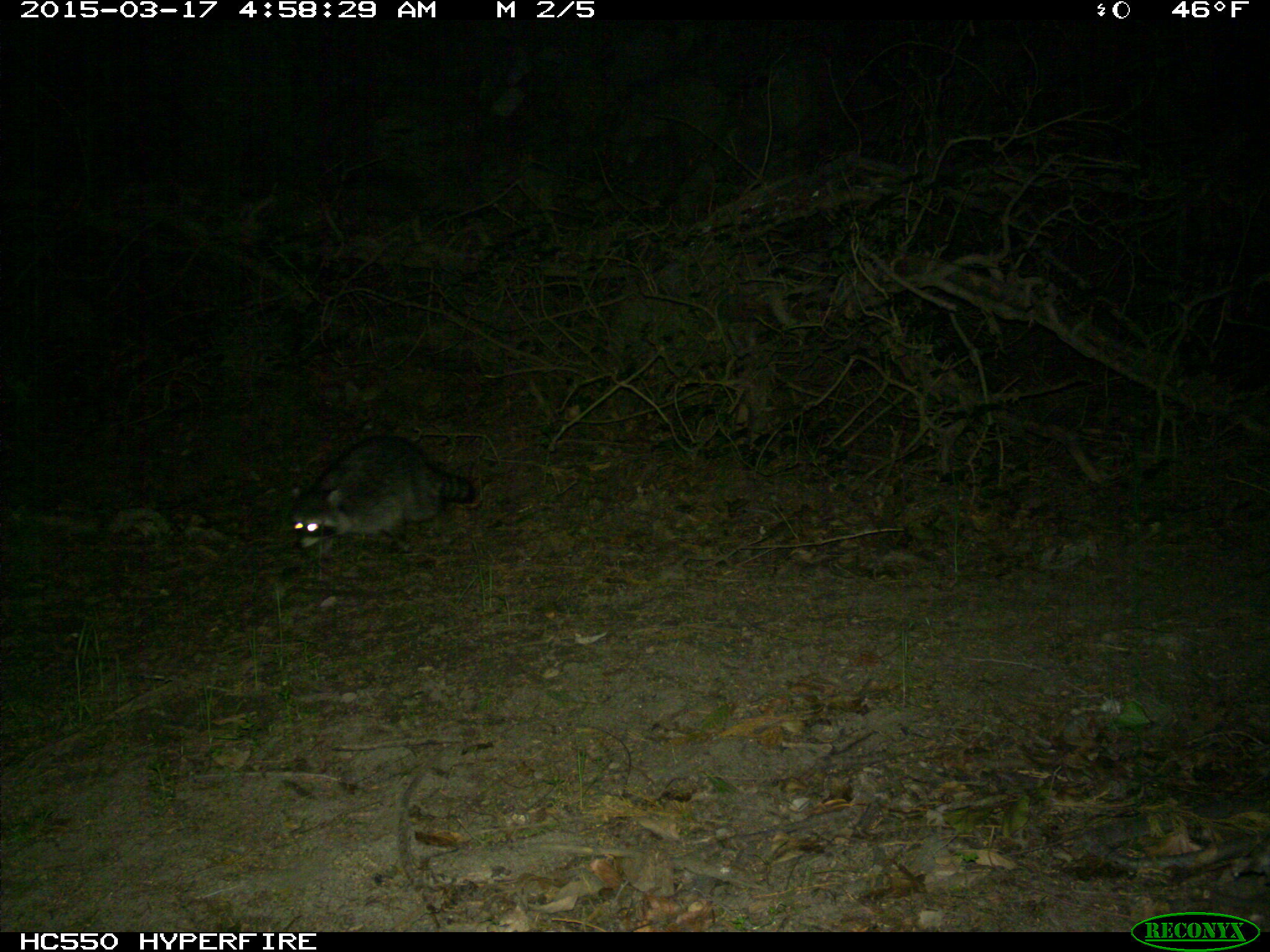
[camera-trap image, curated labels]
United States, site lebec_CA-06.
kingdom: Animalia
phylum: Chordata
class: Mammalia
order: Carnivora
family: Procyonidae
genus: Procyon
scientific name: Procyon lotor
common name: common raccoon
Procyon lotor (common raccoon).